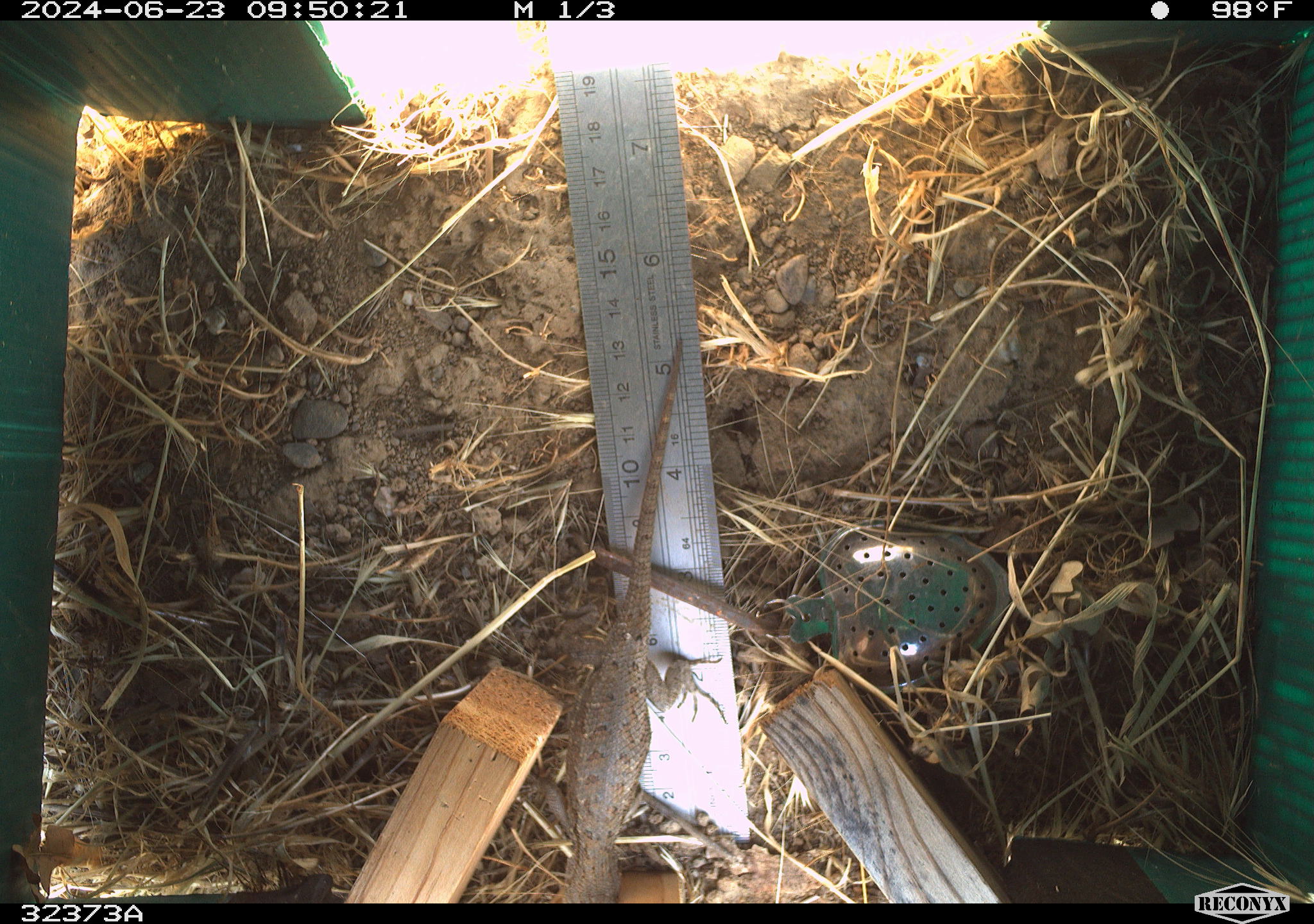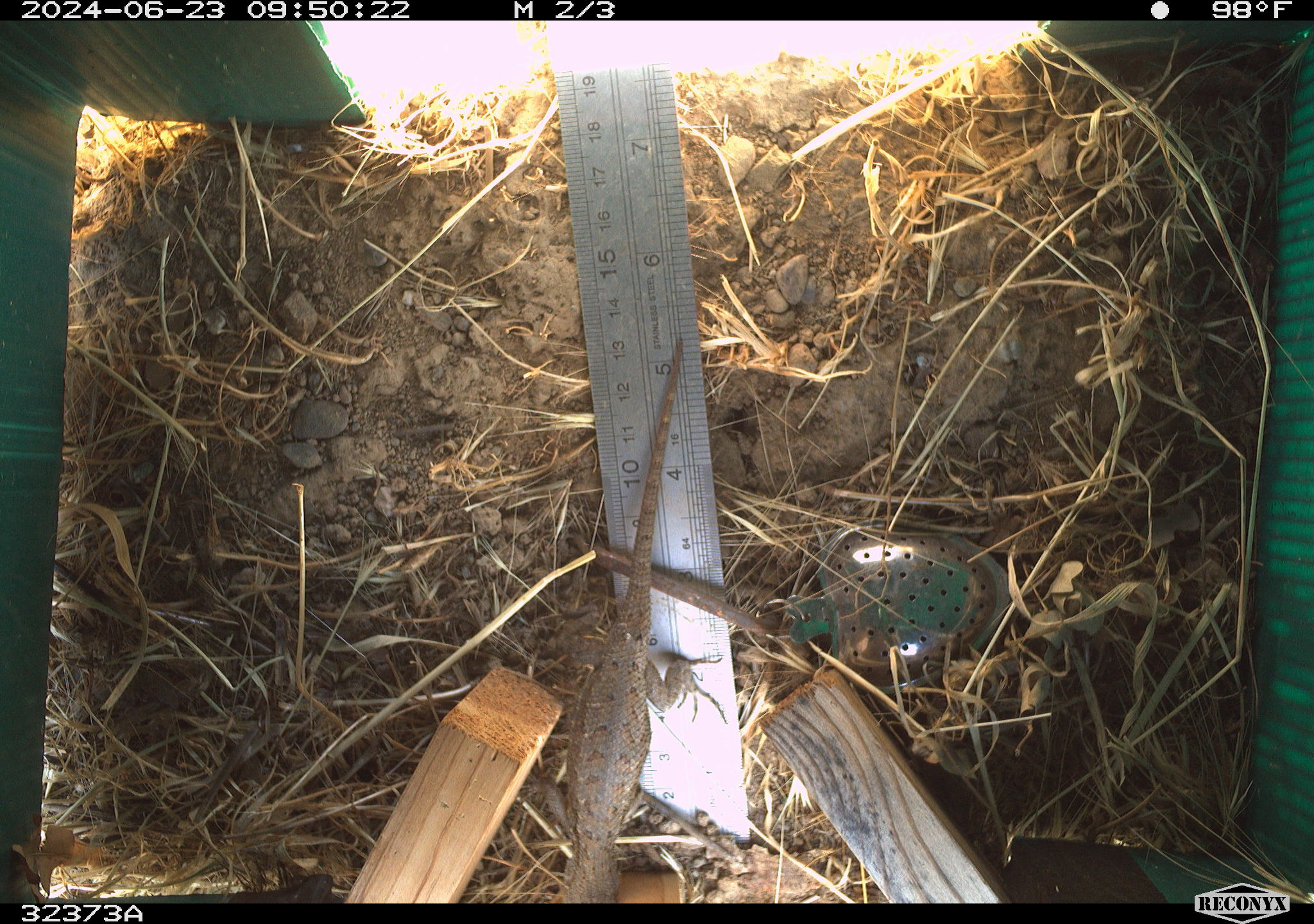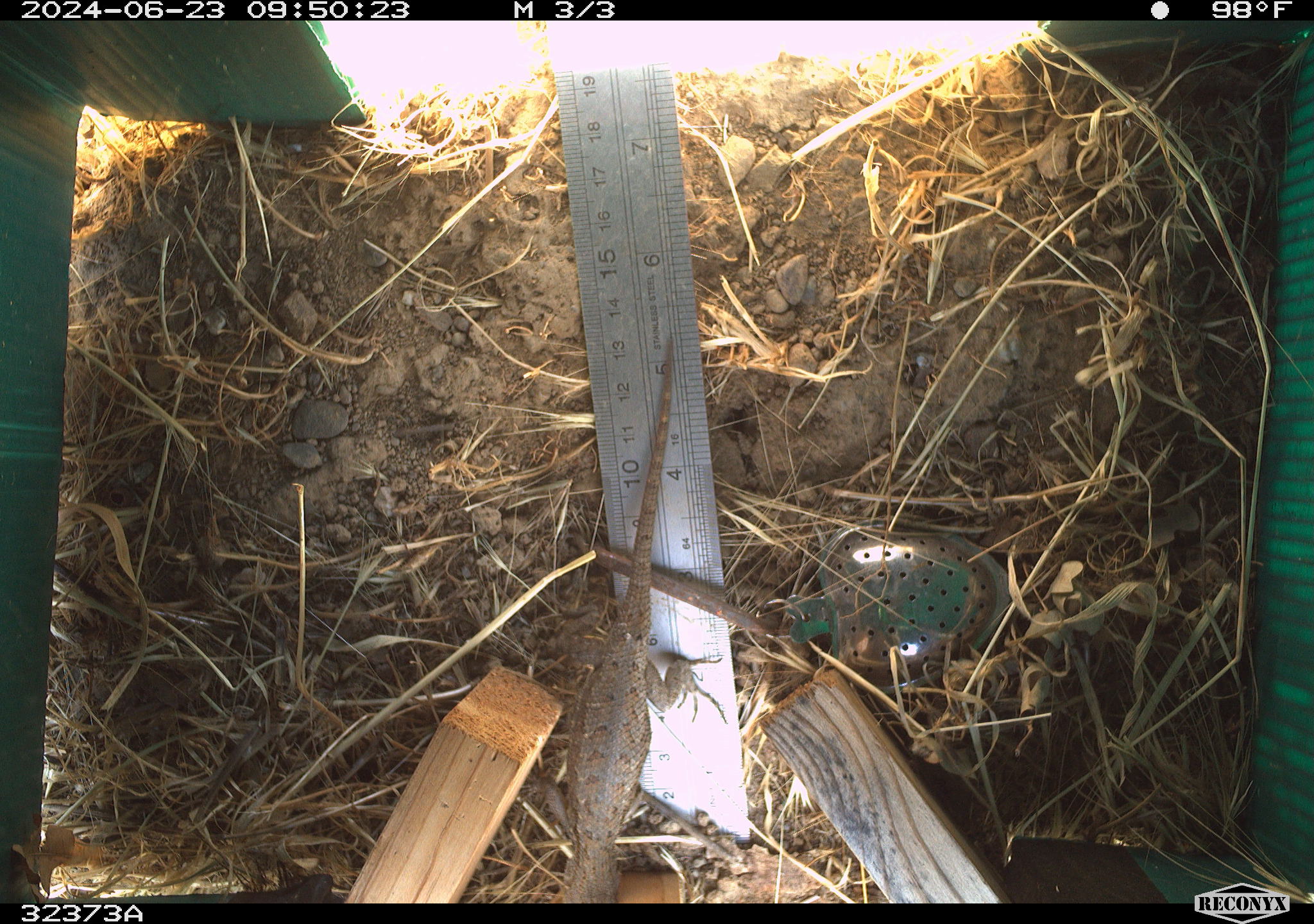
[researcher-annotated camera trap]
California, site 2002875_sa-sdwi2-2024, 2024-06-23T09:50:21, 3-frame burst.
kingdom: Animalia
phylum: Chordata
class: Reptilia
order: Squamata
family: Phrynosomatidae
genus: Sceloporus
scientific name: Sceloporus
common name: spiny lizards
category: sceloporus species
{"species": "sceloporus species (spiny lizards) (Sceloporus)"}